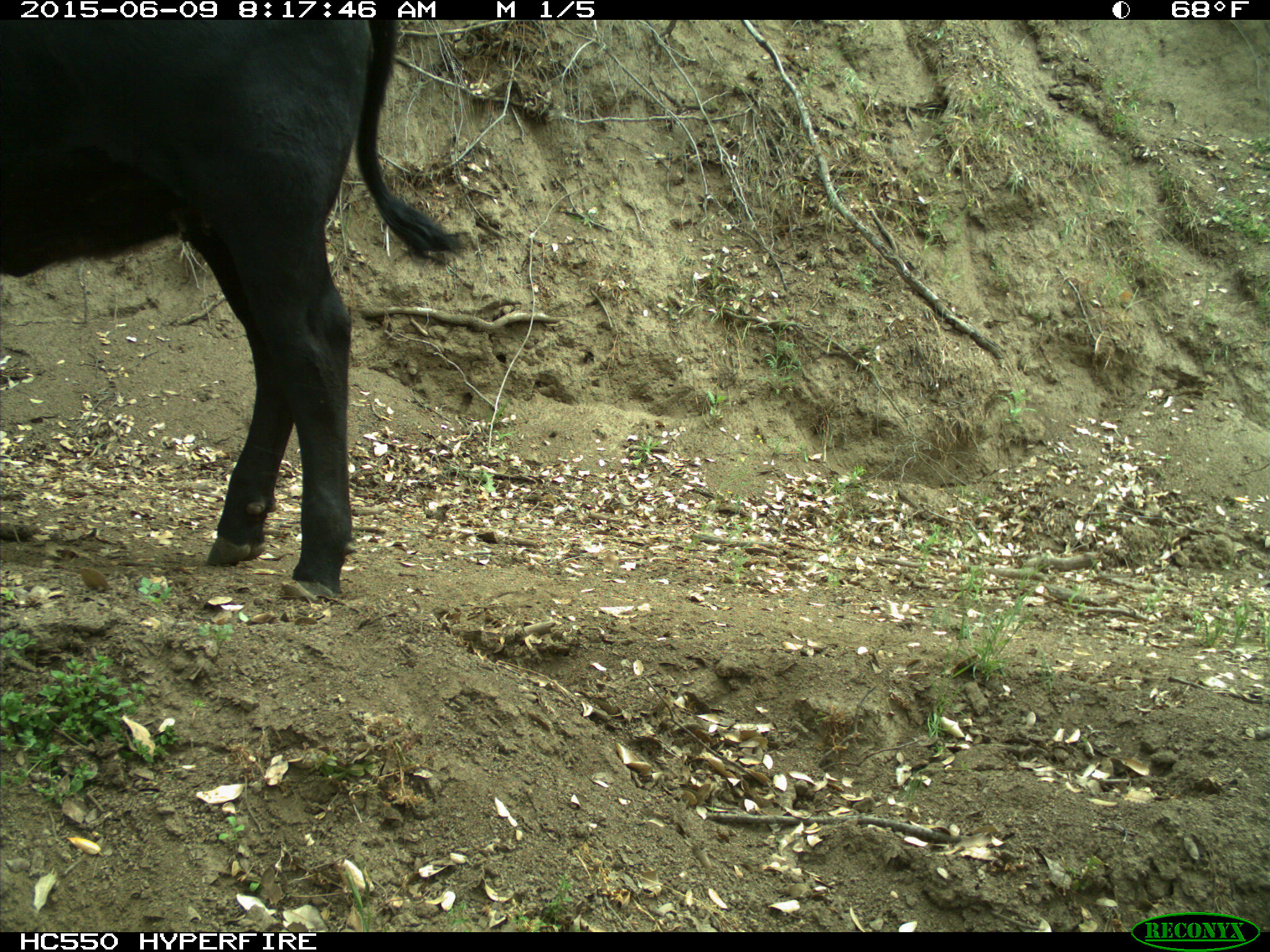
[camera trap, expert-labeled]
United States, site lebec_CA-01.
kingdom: Animalia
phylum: Chordata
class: Mammalia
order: Artiodactyla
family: Bovidae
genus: Bos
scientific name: Bos taurus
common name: domestic cow